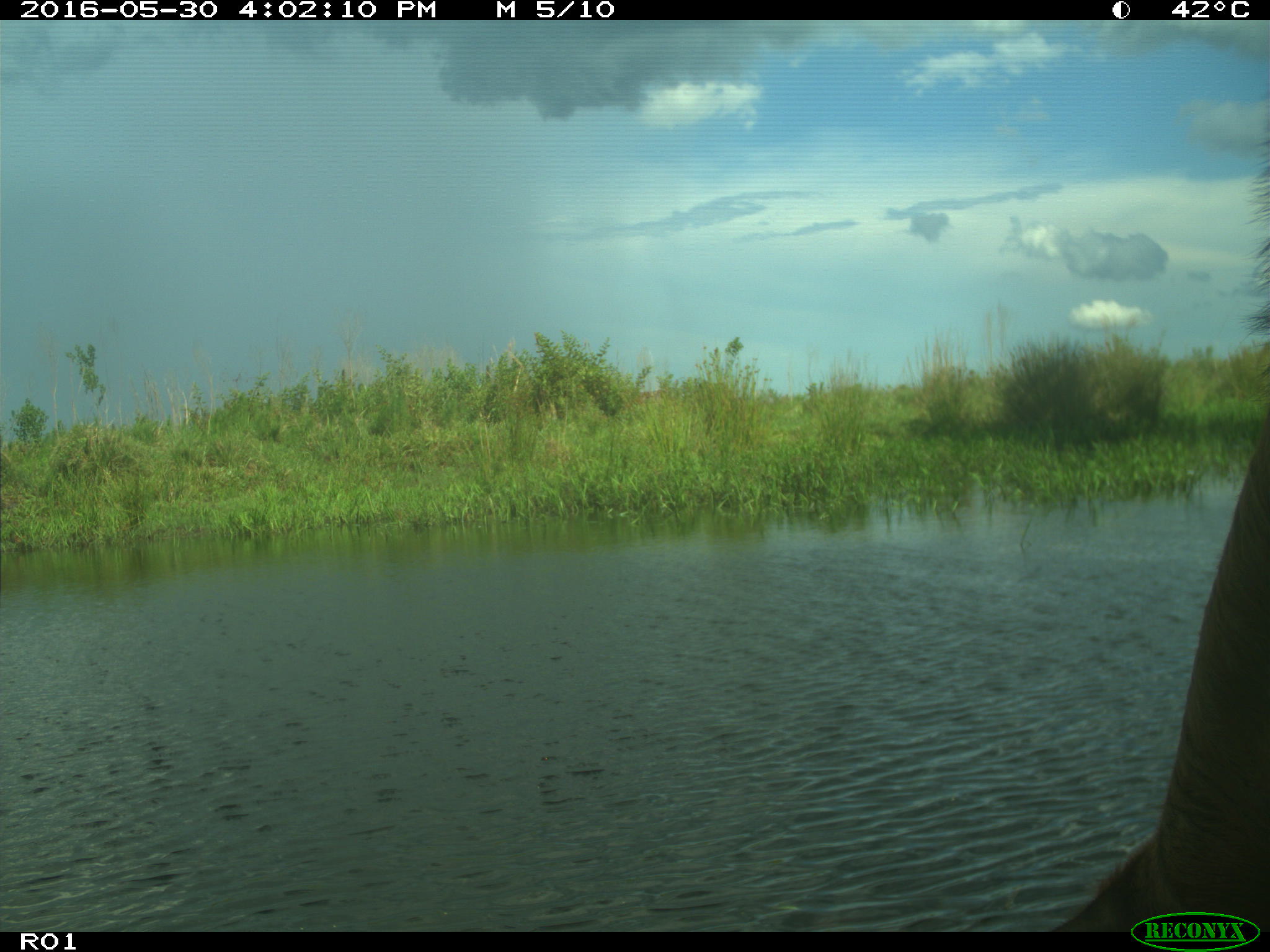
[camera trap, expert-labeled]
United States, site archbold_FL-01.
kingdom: Animalia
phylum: Chordata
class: Mammalia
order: Artiodactyla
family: Bovidae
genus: Bos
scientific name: Bos taurus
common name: domestic cow